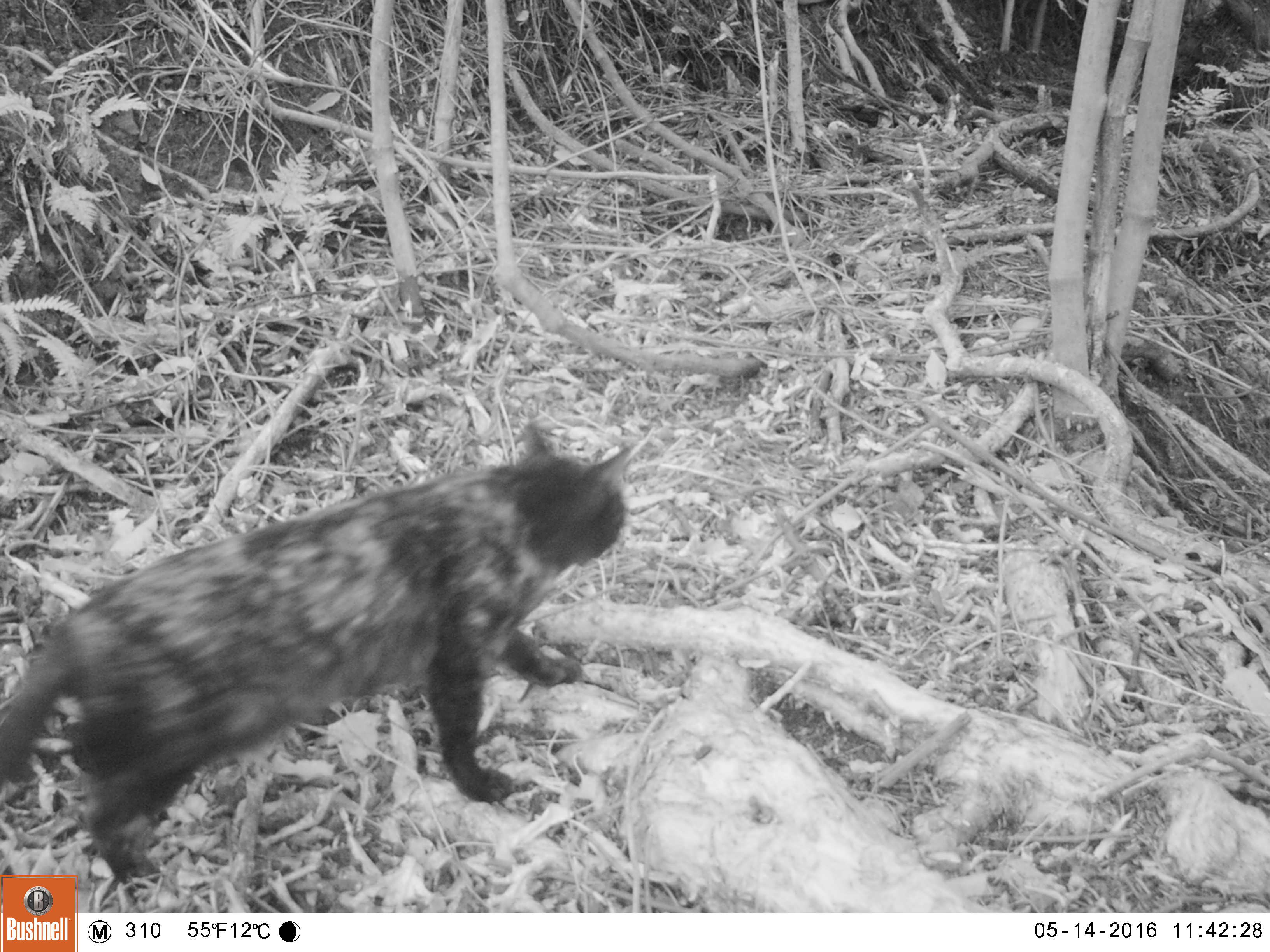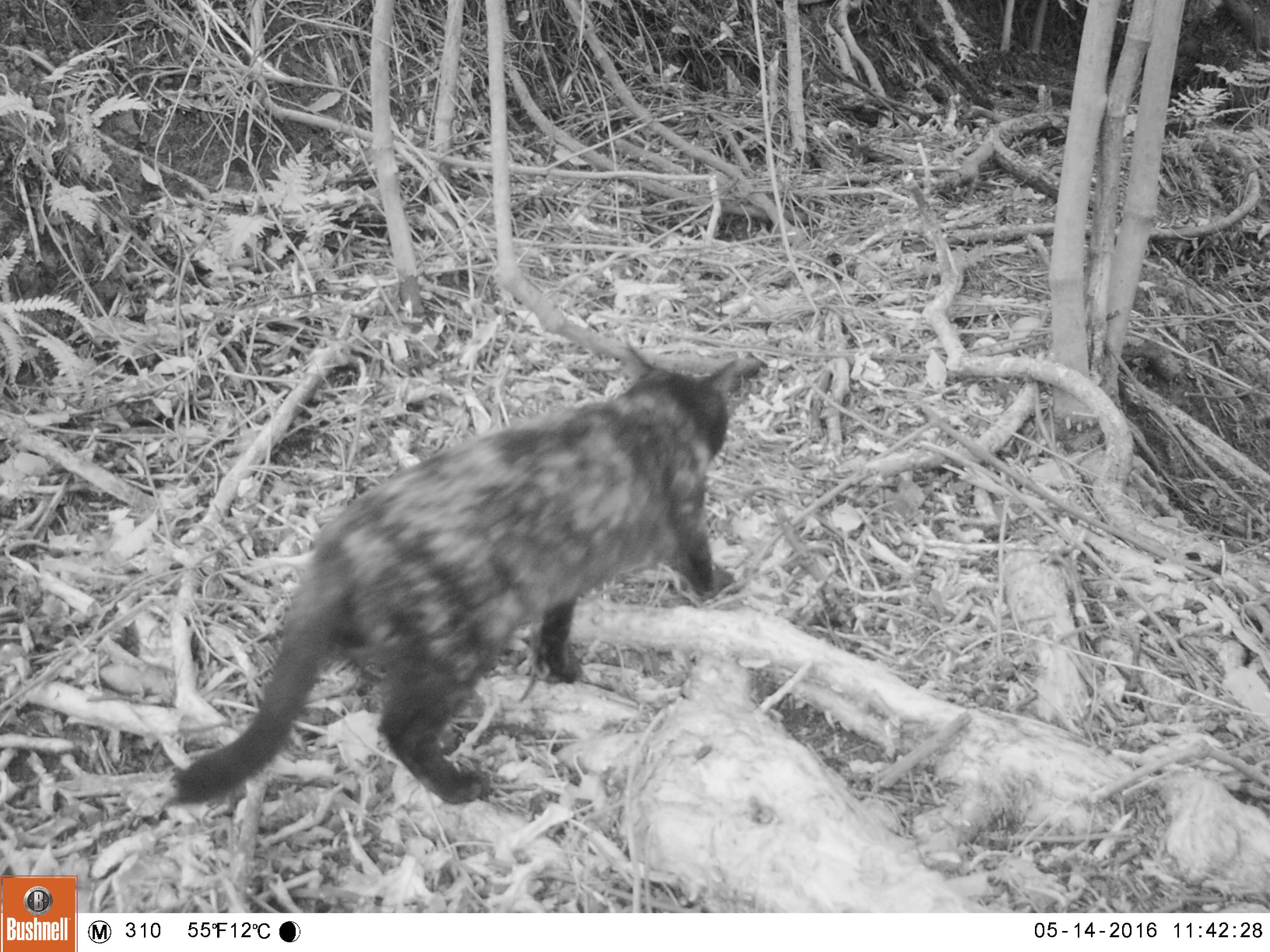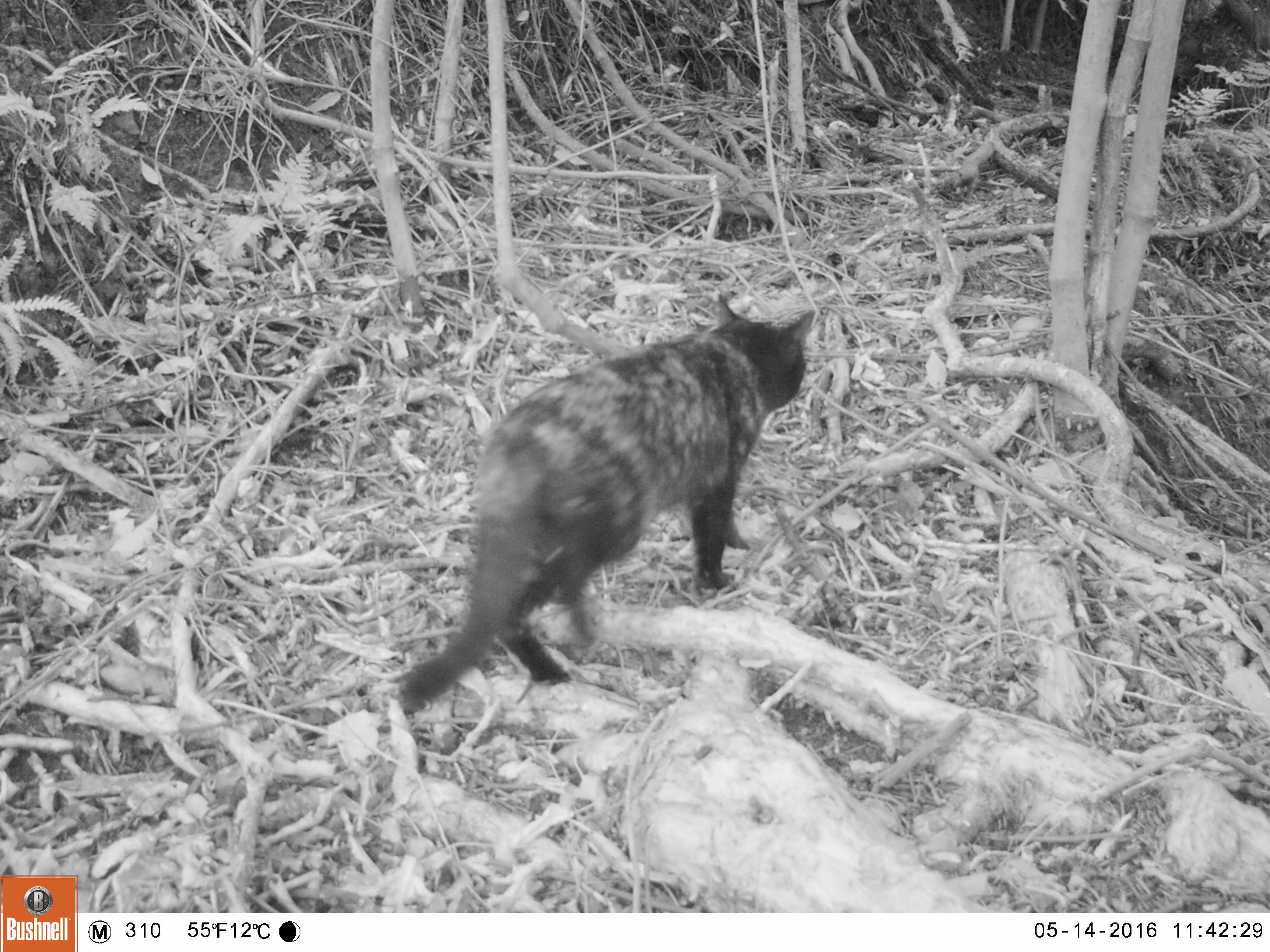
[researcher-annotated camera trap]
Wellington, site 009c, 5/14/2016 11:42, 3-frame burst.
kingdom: Animalia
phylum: Chordata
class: Mammalia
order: Carnivora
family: Felidae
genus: Felis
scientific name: Felis catus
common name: cat